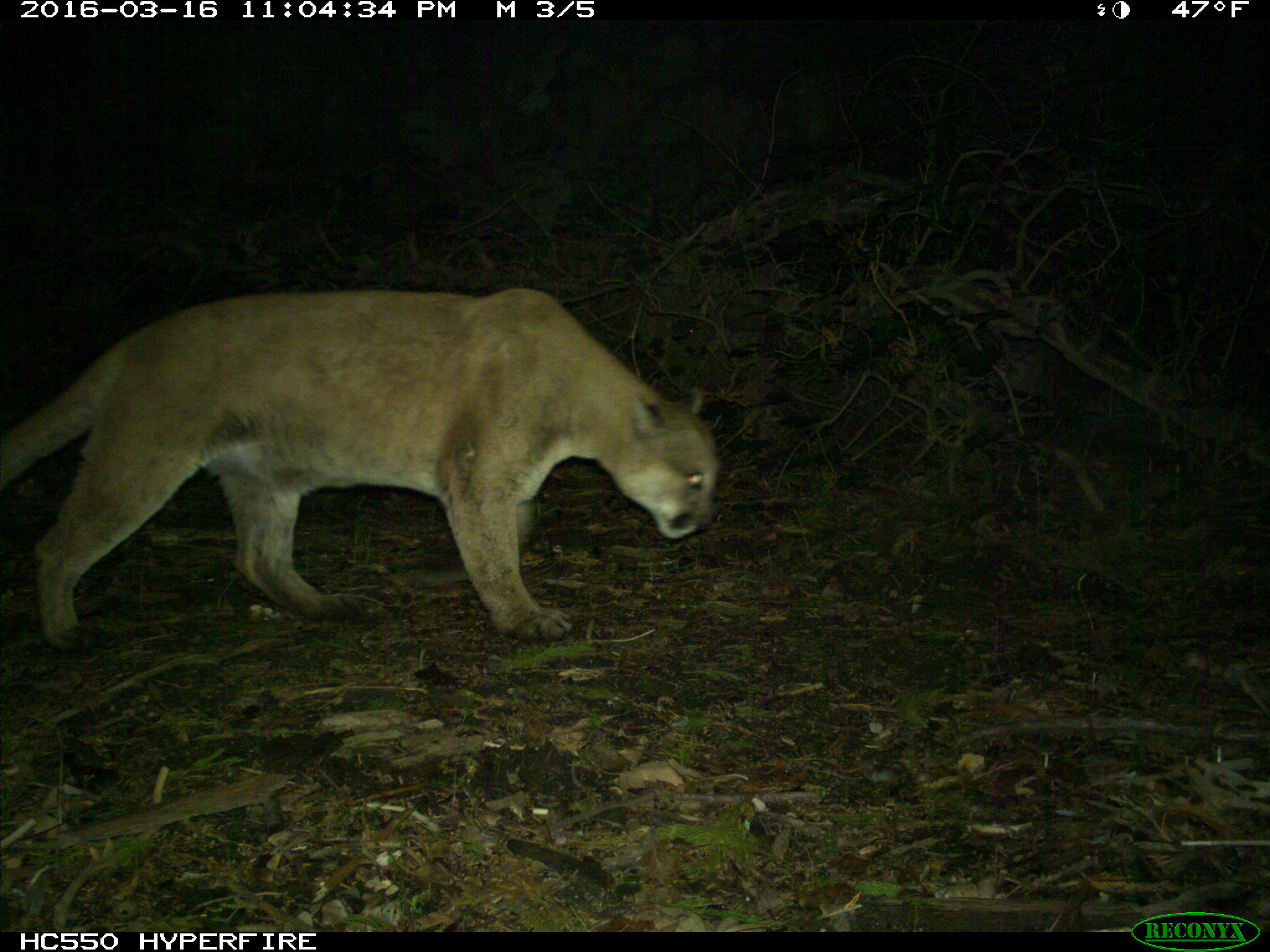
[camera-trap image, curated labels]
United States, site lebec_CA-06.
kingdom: Animalia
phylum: Chordata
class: Mammalia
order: Carnivora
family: Felidae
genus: Puma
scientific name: Puma concolor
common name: mountain lion